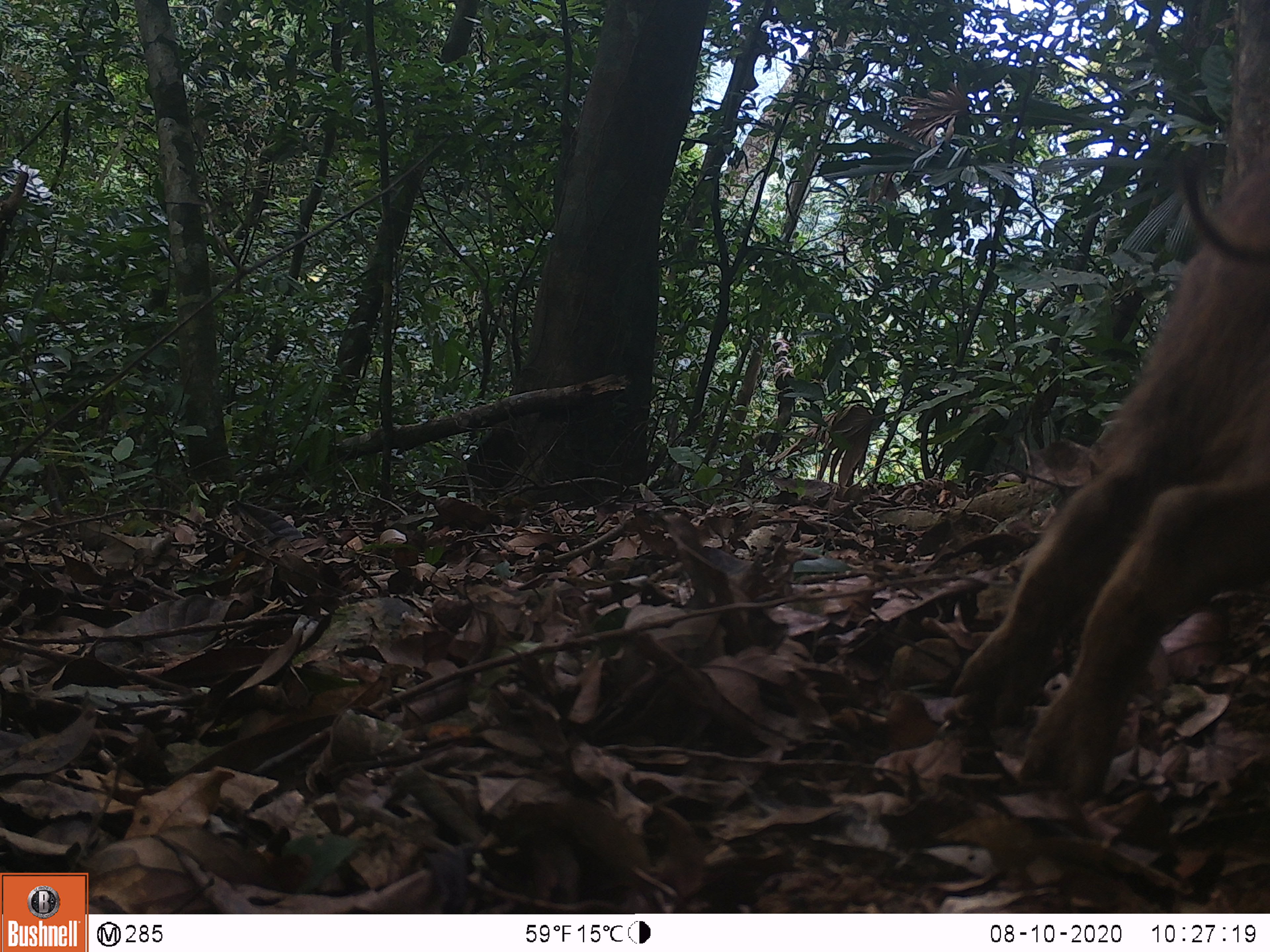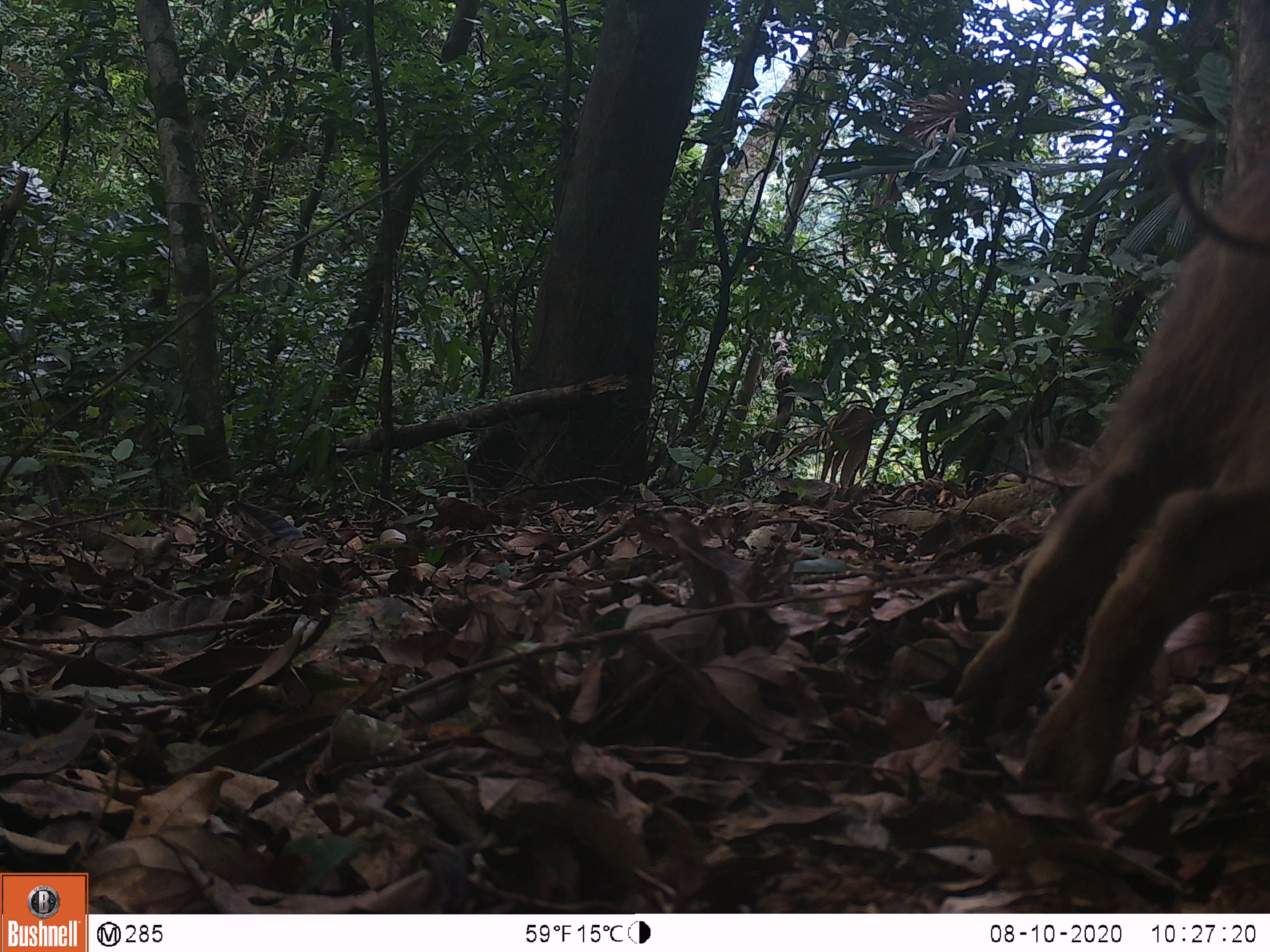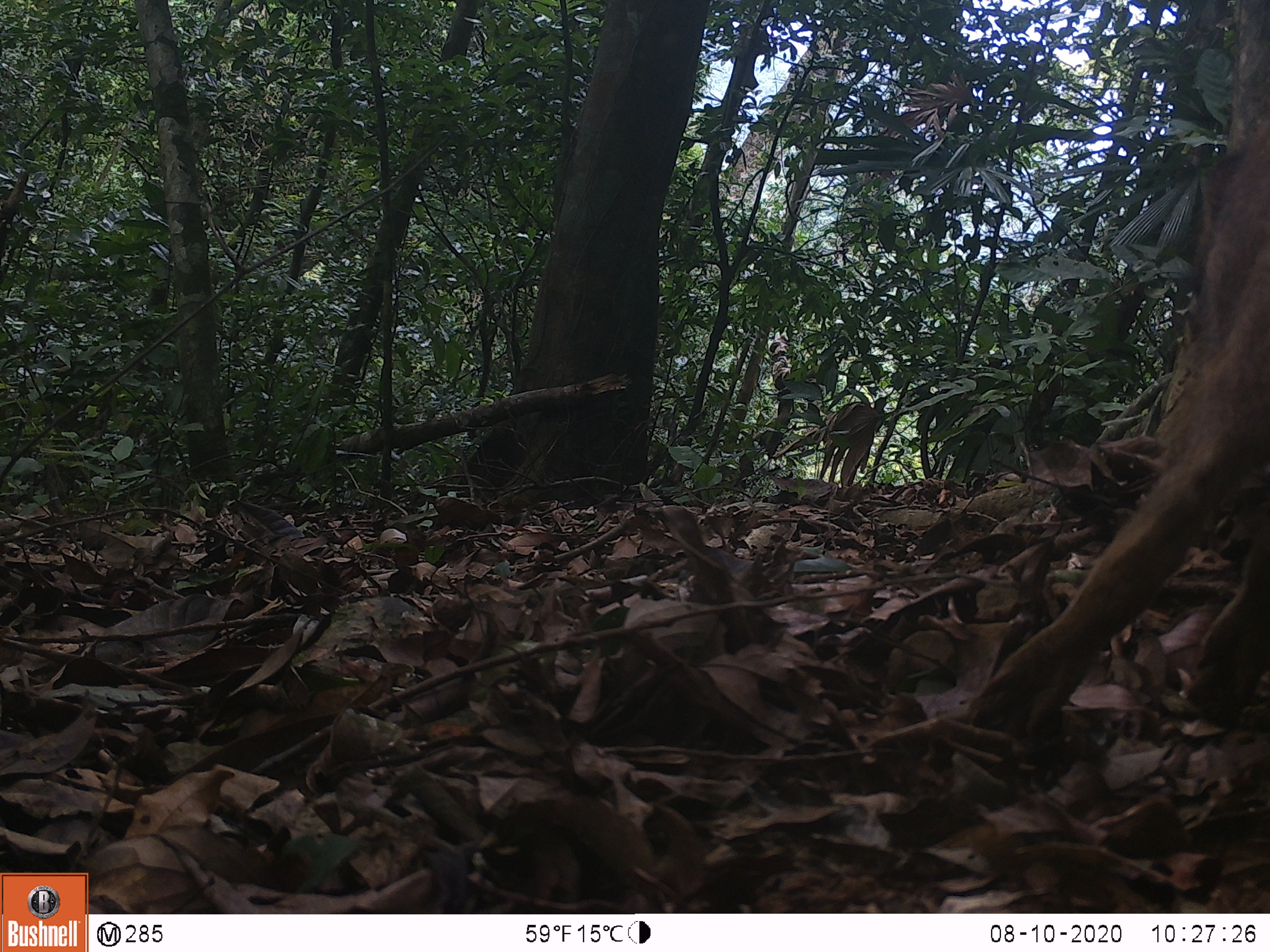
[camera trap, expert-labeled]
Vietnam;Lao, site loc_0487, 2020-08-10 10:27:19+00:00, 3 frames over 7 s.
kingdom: Animalia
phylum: Chordata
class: Mammalia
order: Artiodactyla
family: Suidae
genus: Sus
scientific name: Sus scrofa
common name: eurasian wild pig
Eurasian wild pig (Sus scrofa). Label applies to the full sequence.